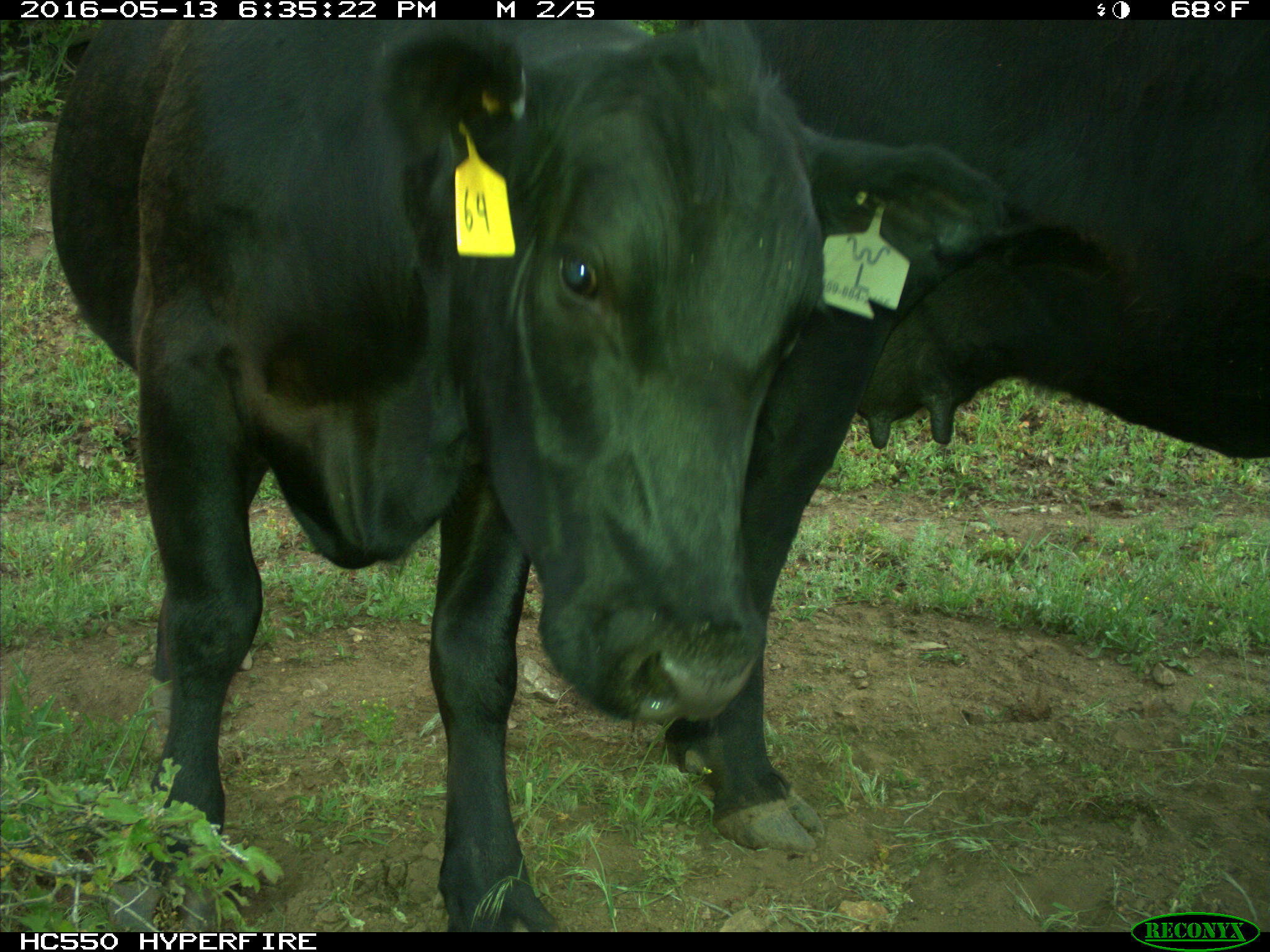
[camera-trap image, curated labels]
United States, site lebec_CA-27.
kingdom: Animalia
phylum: Chordata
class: Mammalia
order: Artiodactyla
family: Bovidae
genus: Bos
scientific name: Bos taurus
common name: domestic cow